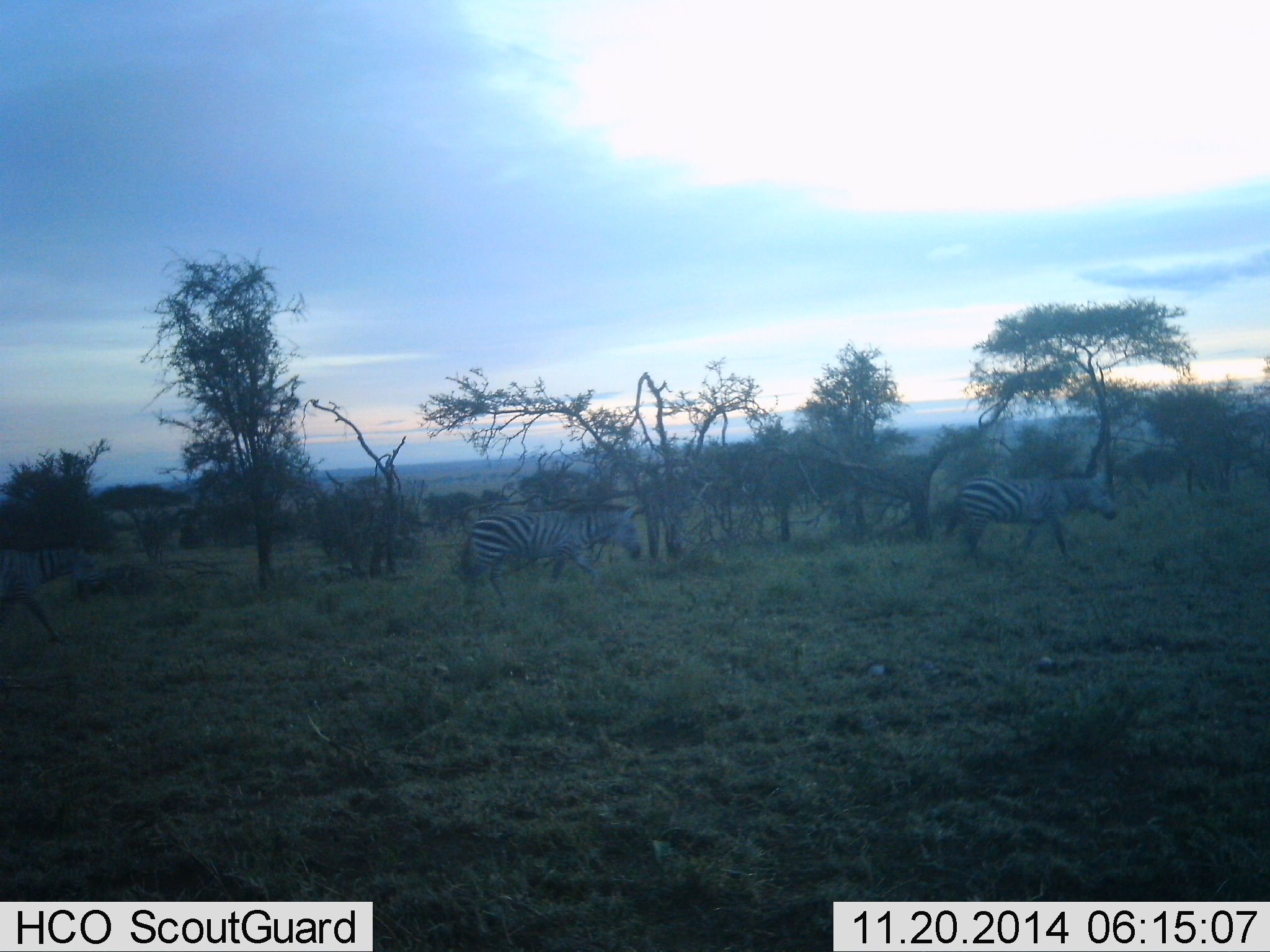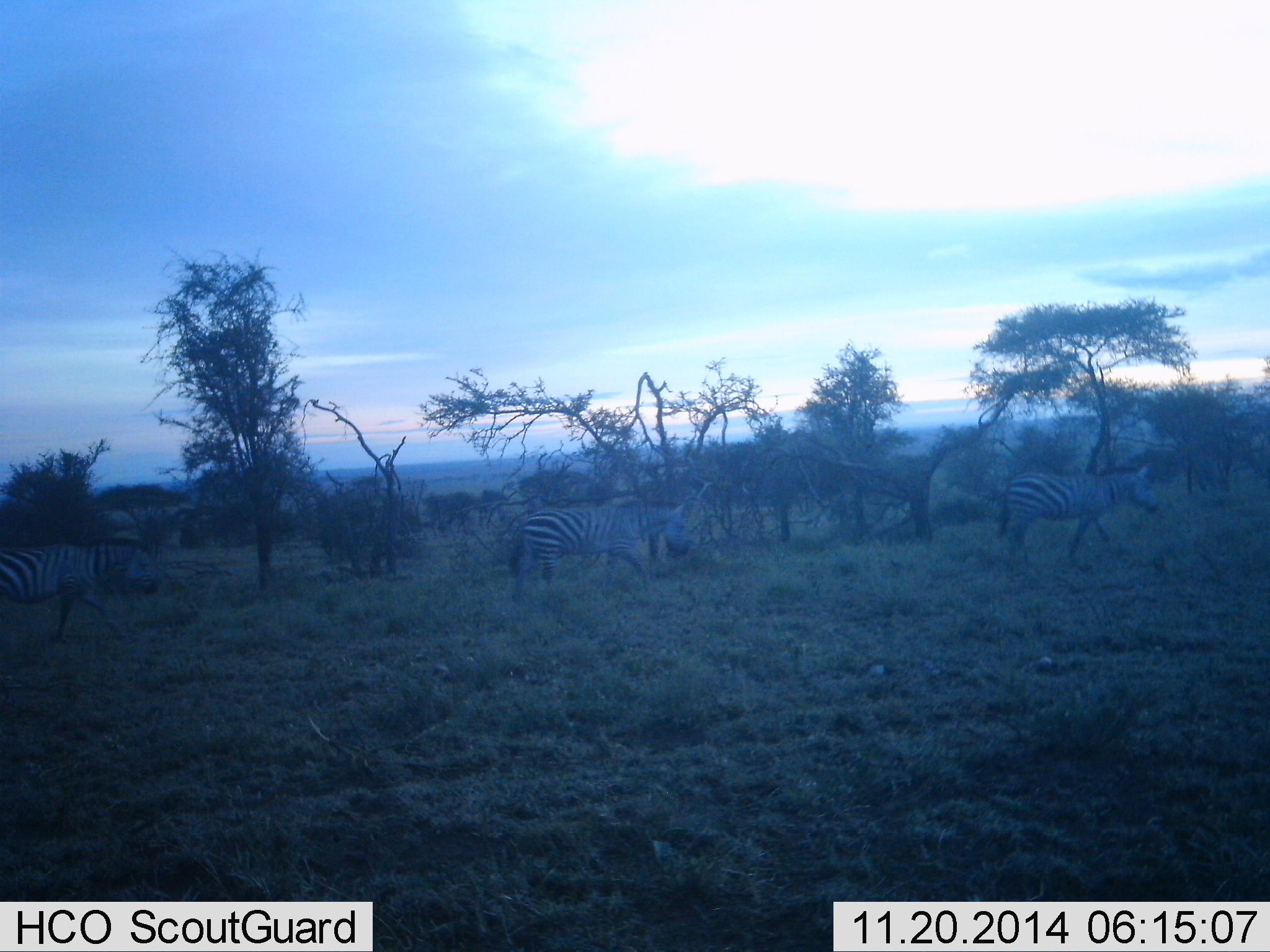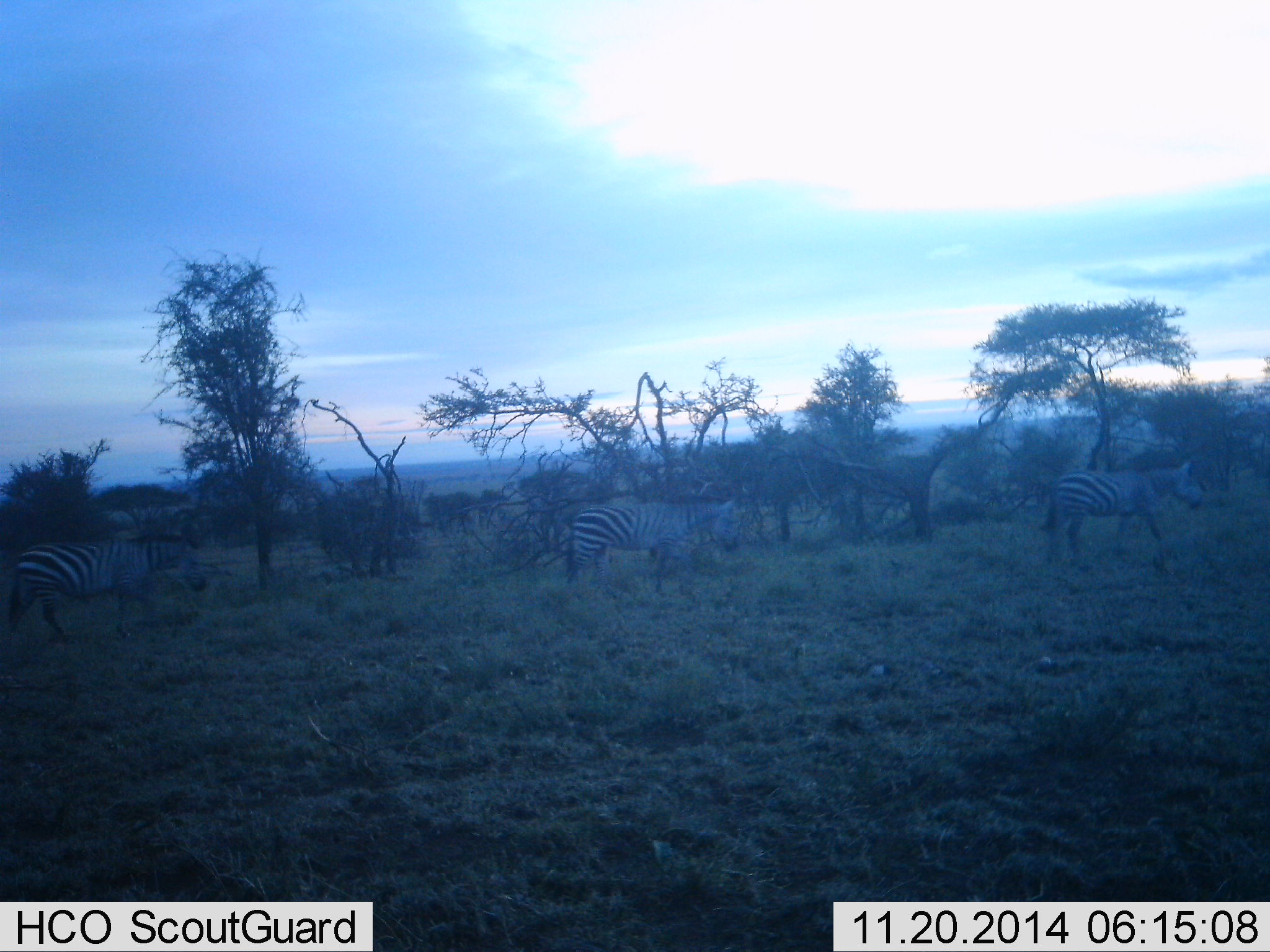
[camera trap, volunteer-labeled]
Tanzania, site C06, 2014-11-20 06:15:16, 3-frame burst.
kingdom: Animalia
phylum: Chordata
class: Mammalia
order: Perissodactyla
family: Equidae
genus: Equus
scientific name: Equus quagga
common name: plains zebra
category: zebra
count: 3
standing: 0%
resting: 0%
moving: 100%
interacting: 0%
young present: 0%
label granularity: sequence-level